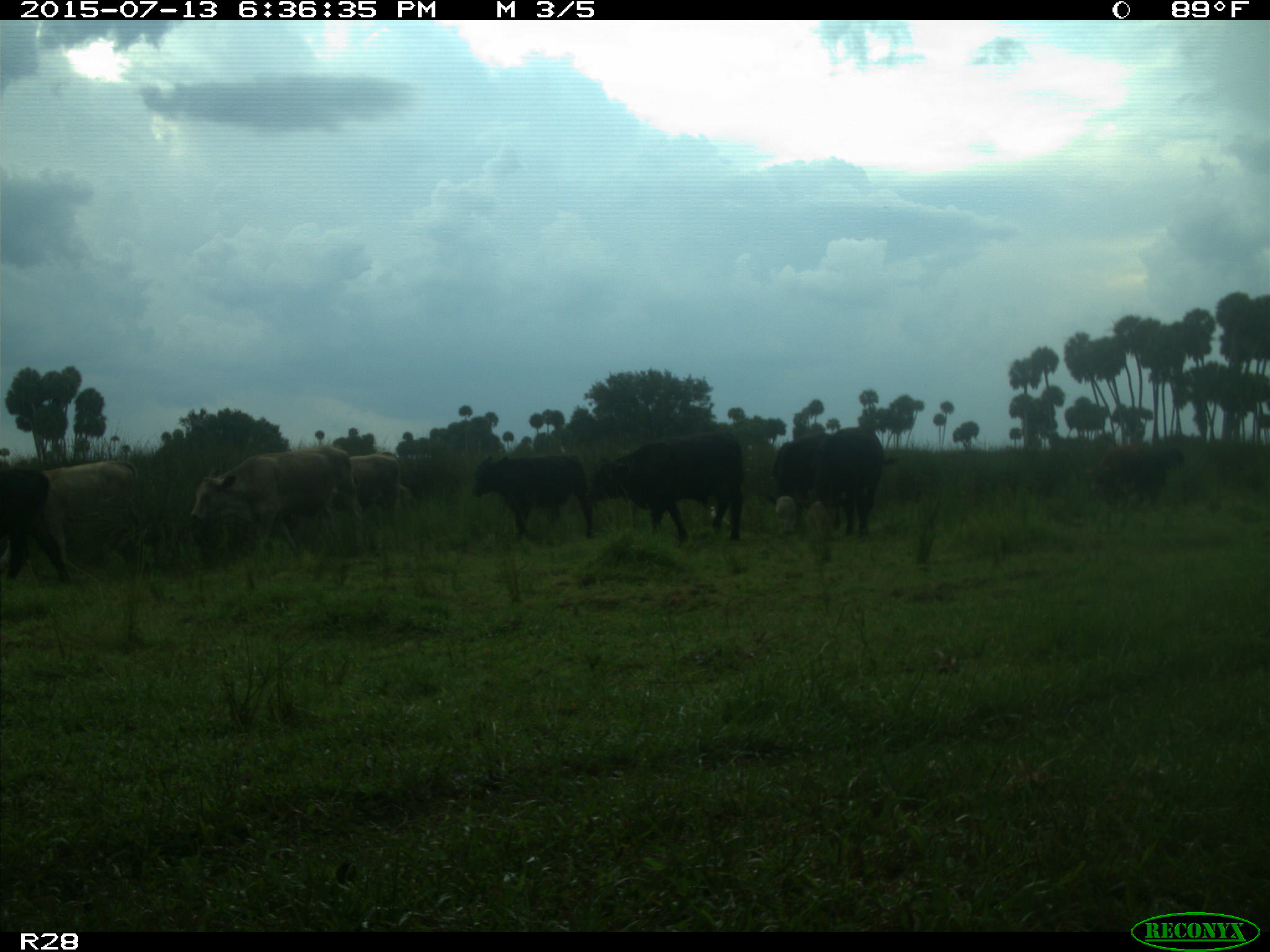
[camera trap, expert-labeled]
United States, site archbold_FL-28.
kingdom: Animalia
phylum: Chordata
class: Mammalia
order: Artiodactyla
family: Bovidae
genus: Bos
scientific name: Bos taurus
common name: domestic cow